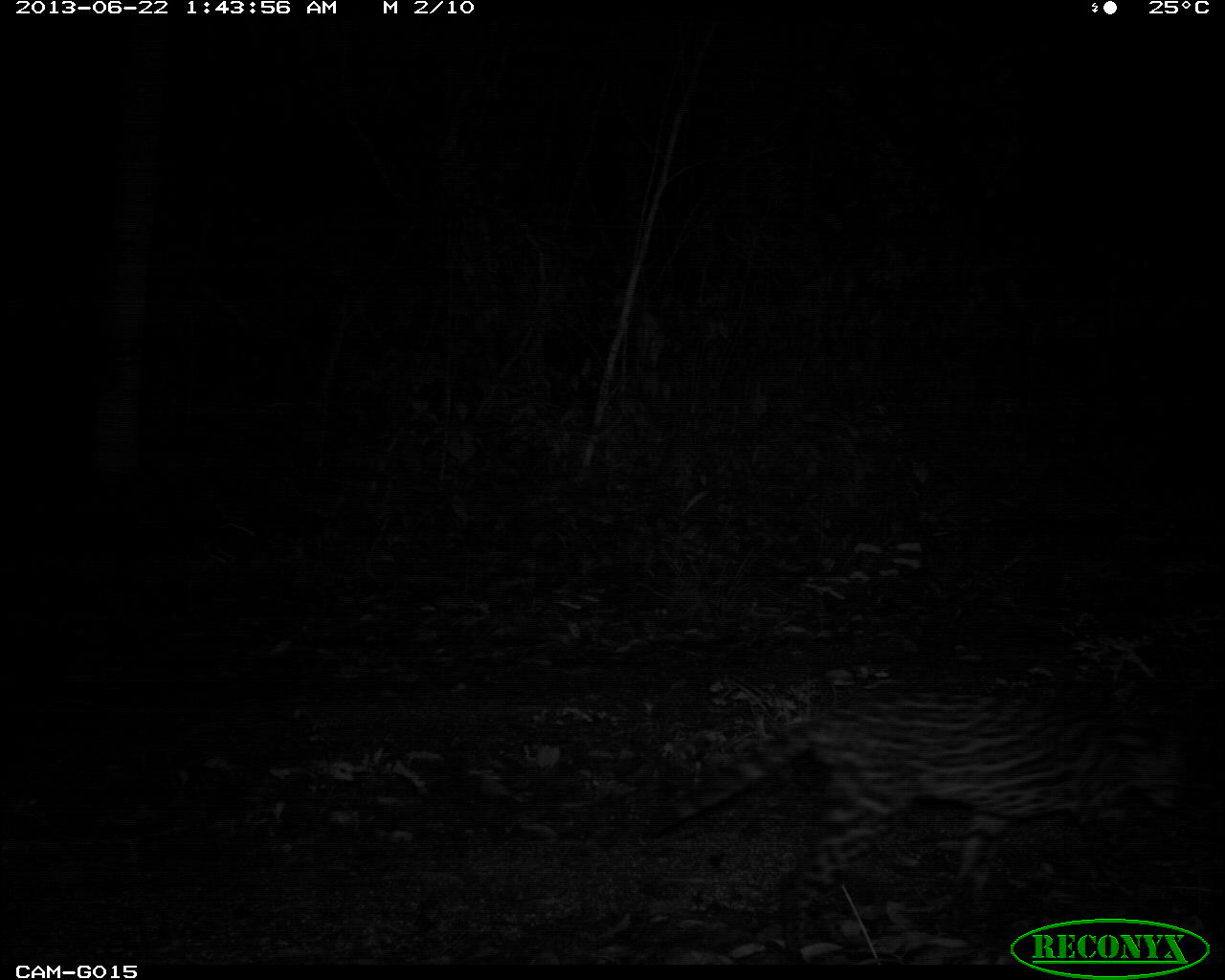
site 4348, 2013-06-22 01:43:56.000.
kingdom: Animalia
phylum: Chordata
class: Mammalia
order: Carnivora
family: Felidae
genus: Leopardus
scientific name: Leopardus pardalis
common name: ocelot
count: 1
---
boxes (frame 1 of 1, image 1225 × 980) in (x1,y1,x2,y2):
leopardus pardalis: (643,688,1190,958)